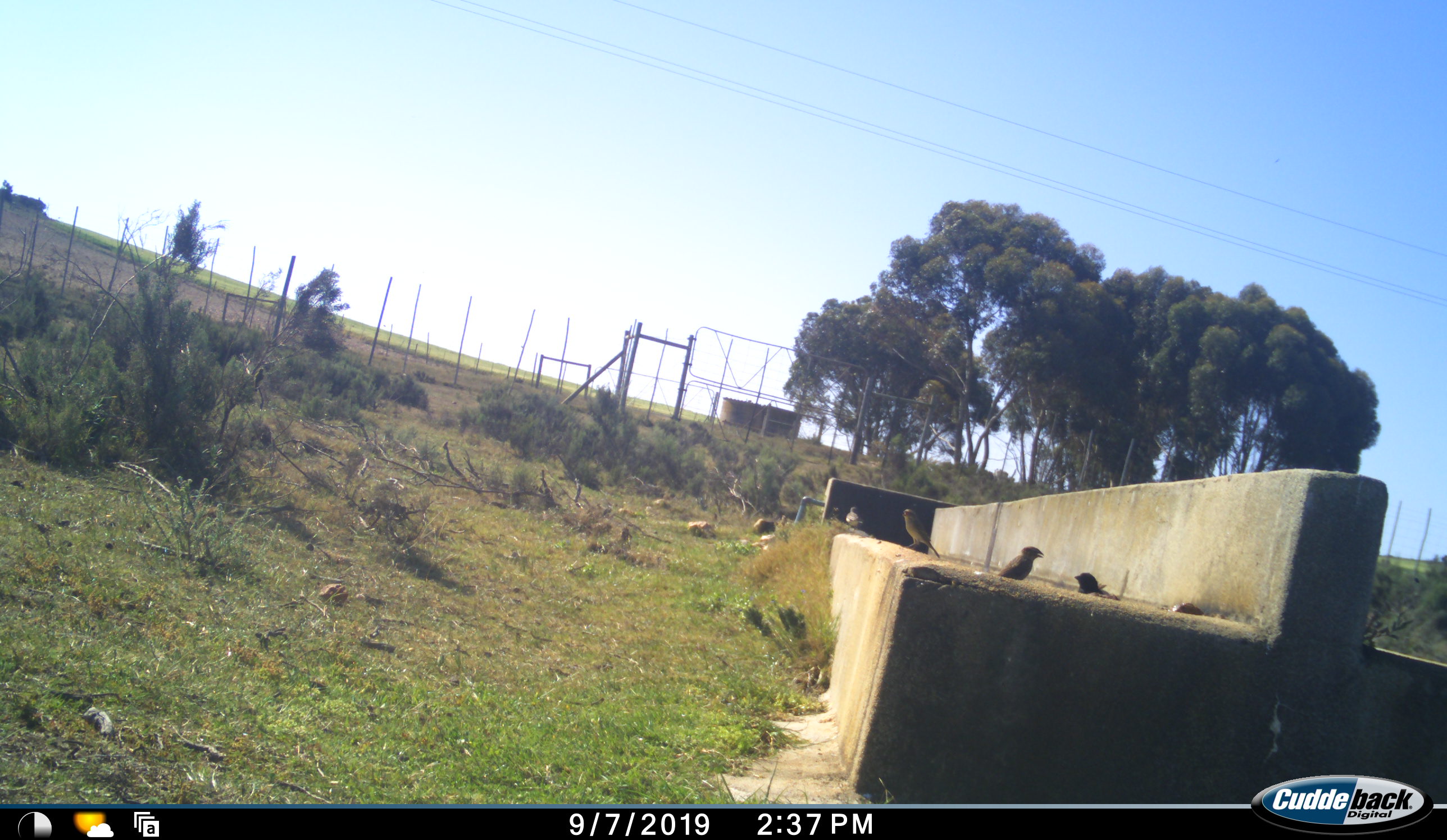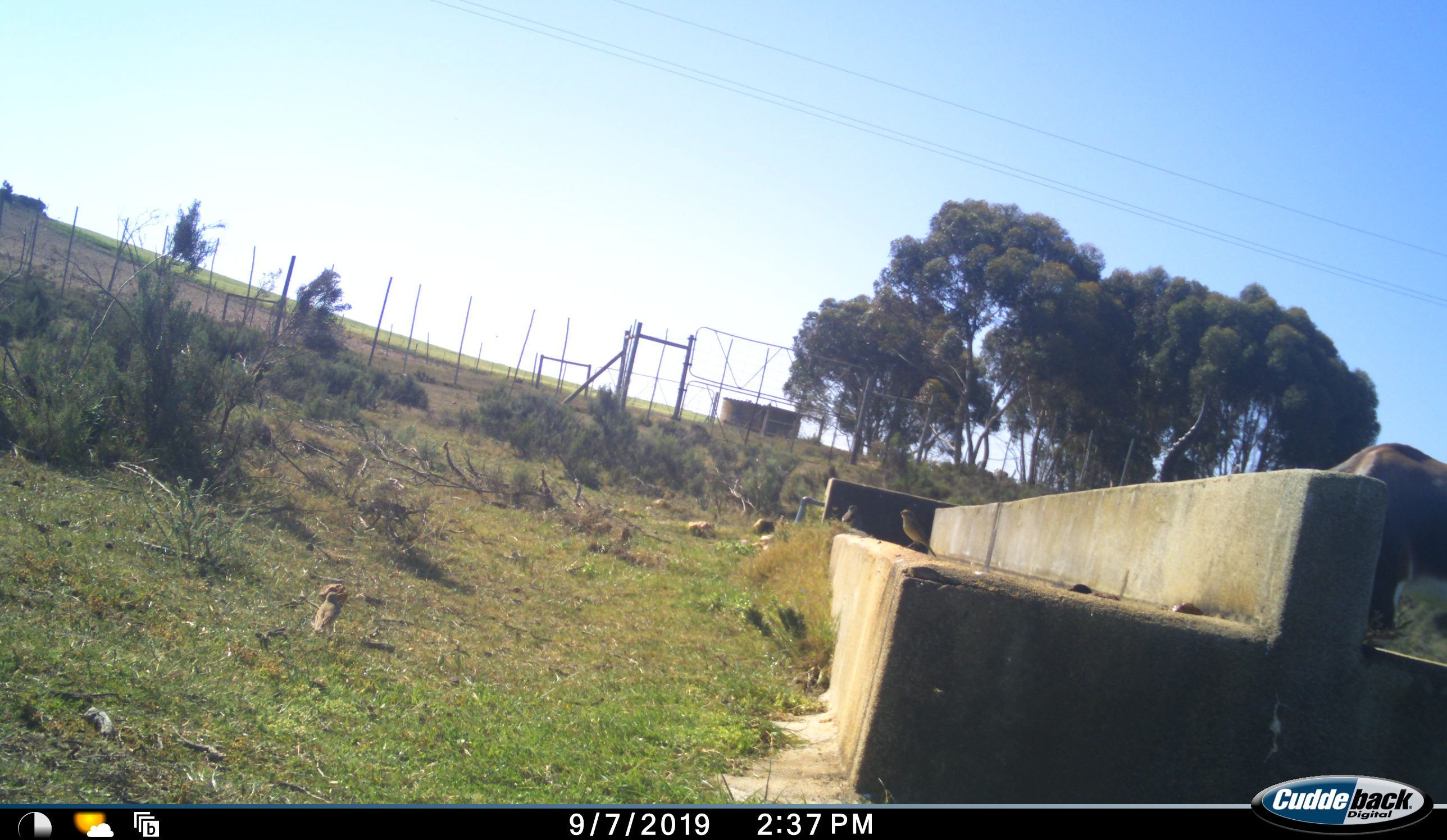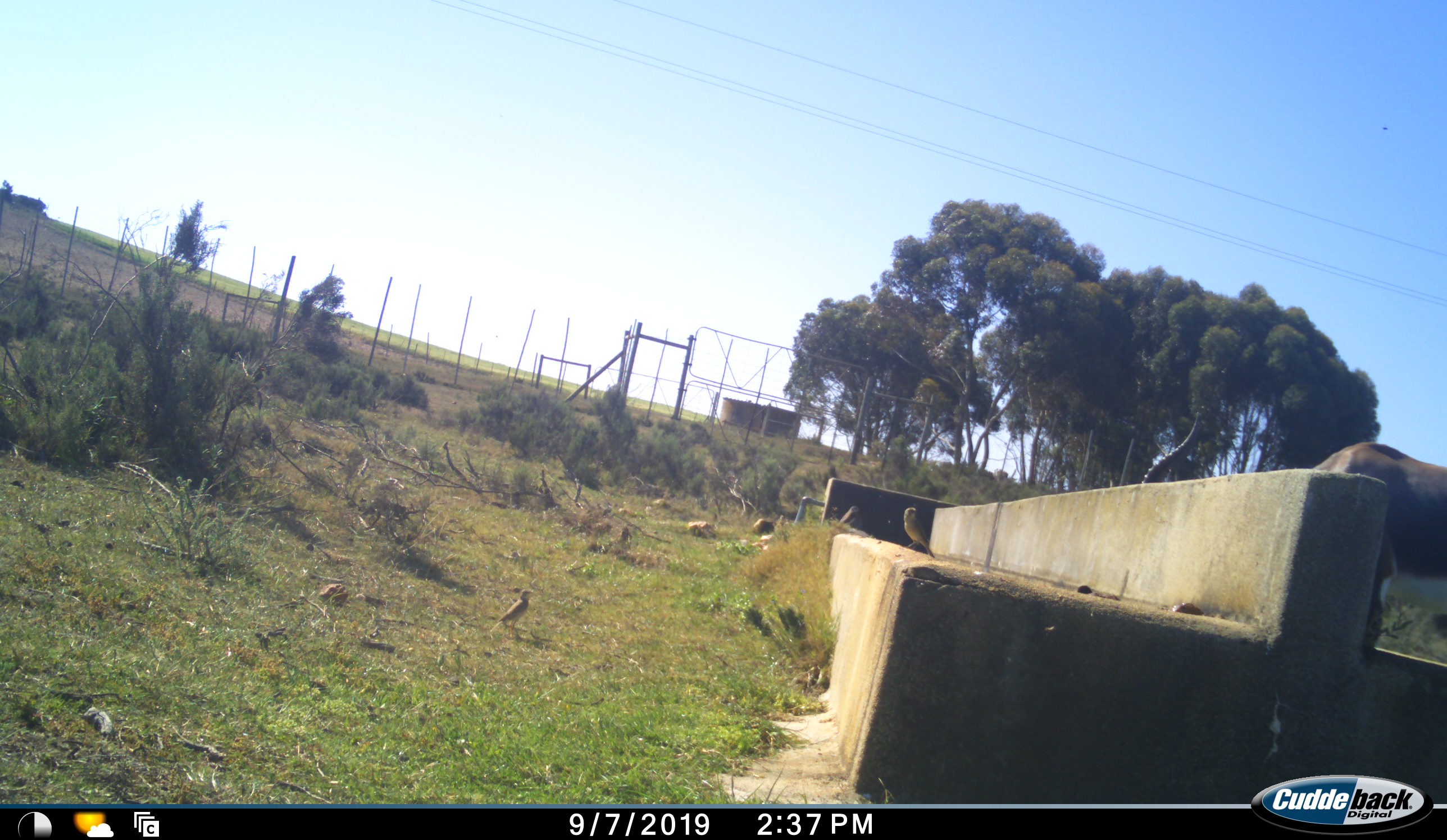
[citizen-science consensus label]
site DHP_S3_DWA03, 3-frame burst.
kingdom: Animalia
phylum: Chordata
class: Mammalia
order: Artiodactyla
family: Bovidae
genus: Damaliscus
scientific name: Damaliscus pygargus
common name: bontebok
Bontebok (Damaliscus pygargus), count 1. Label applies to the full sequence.